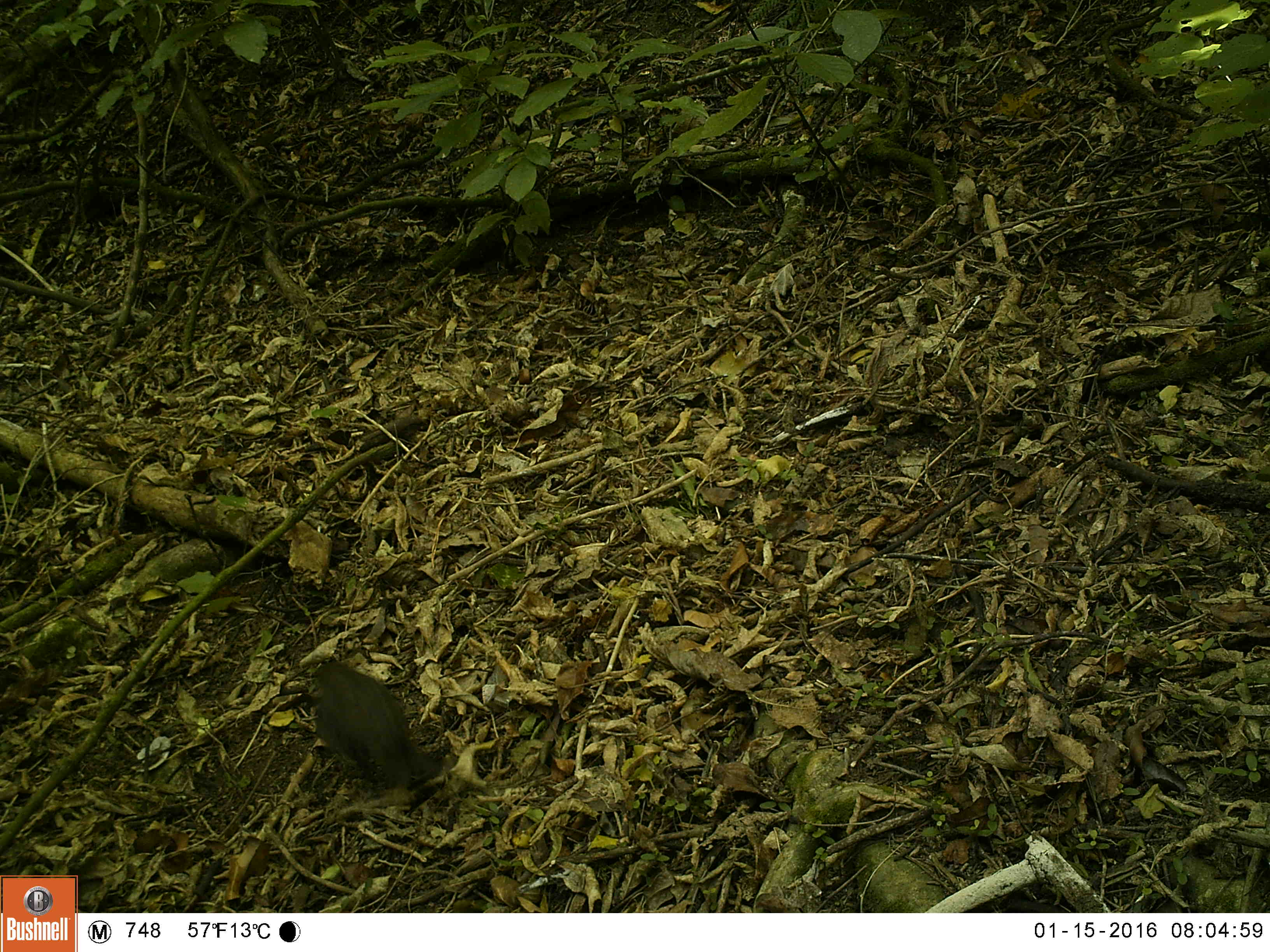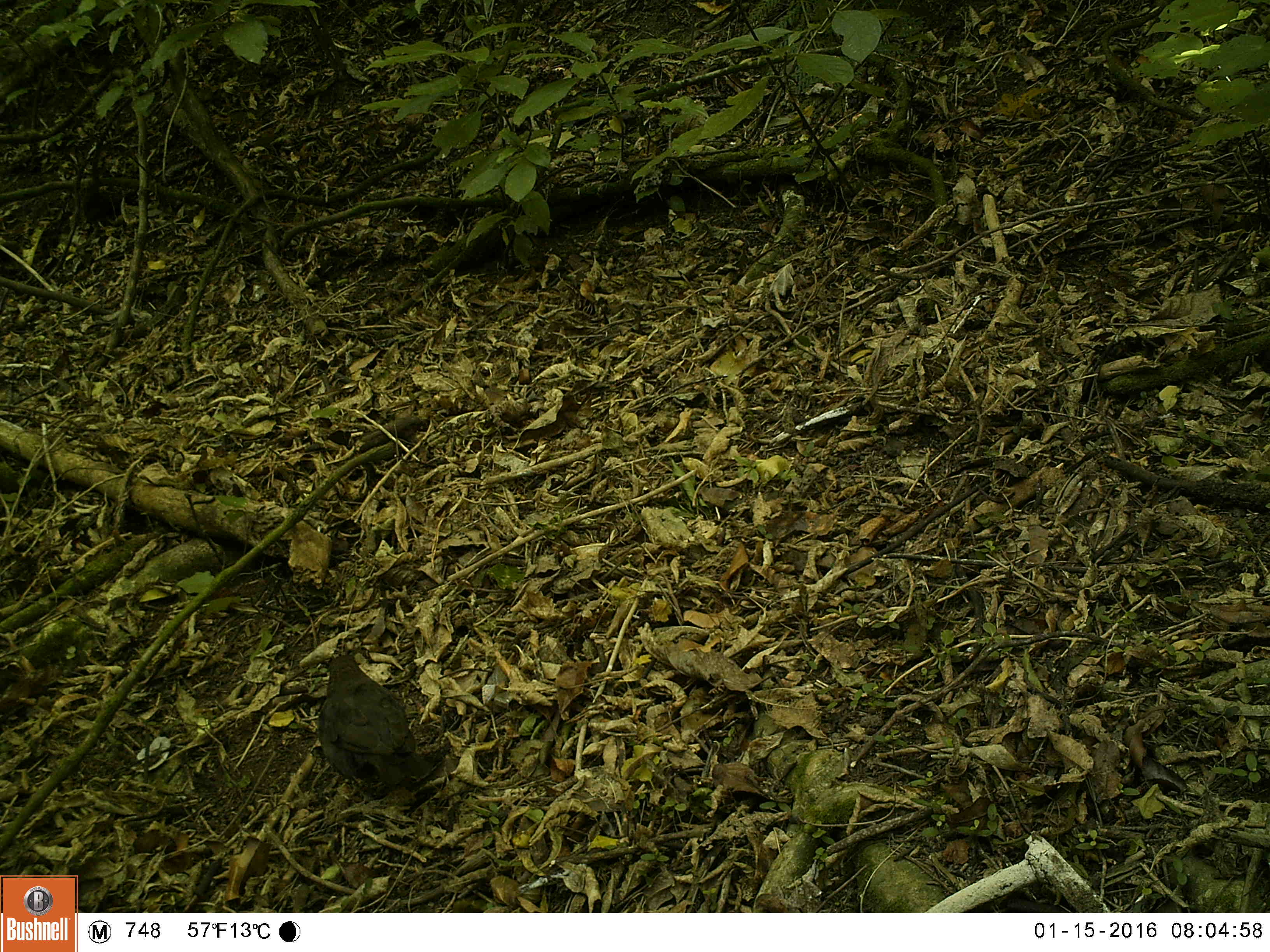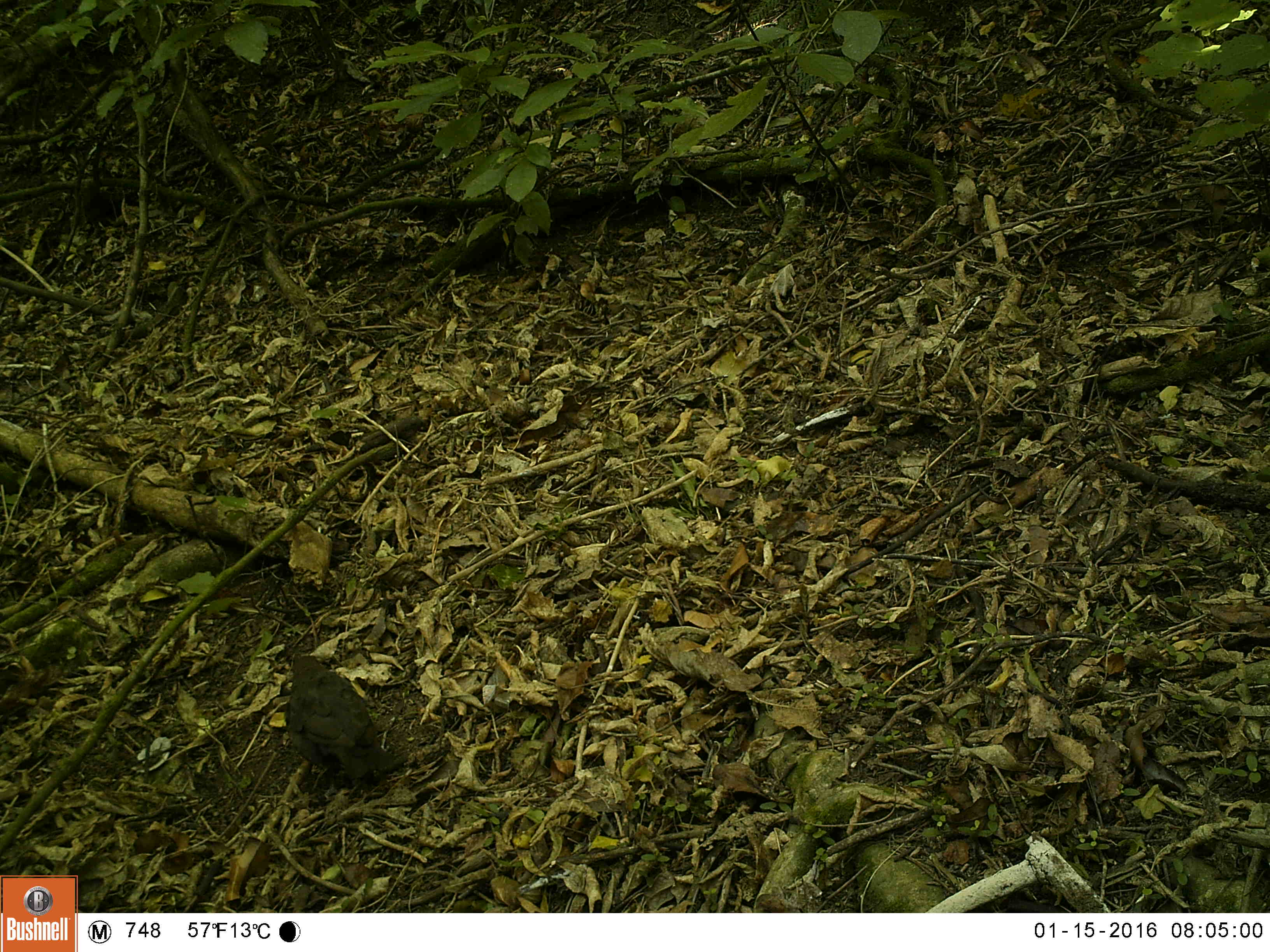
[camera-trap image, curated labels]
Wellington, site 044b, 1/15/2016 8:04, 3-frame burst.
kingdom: Animalia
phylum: Chordata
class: Aves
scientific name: Aves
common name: bird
Bird (Aves).